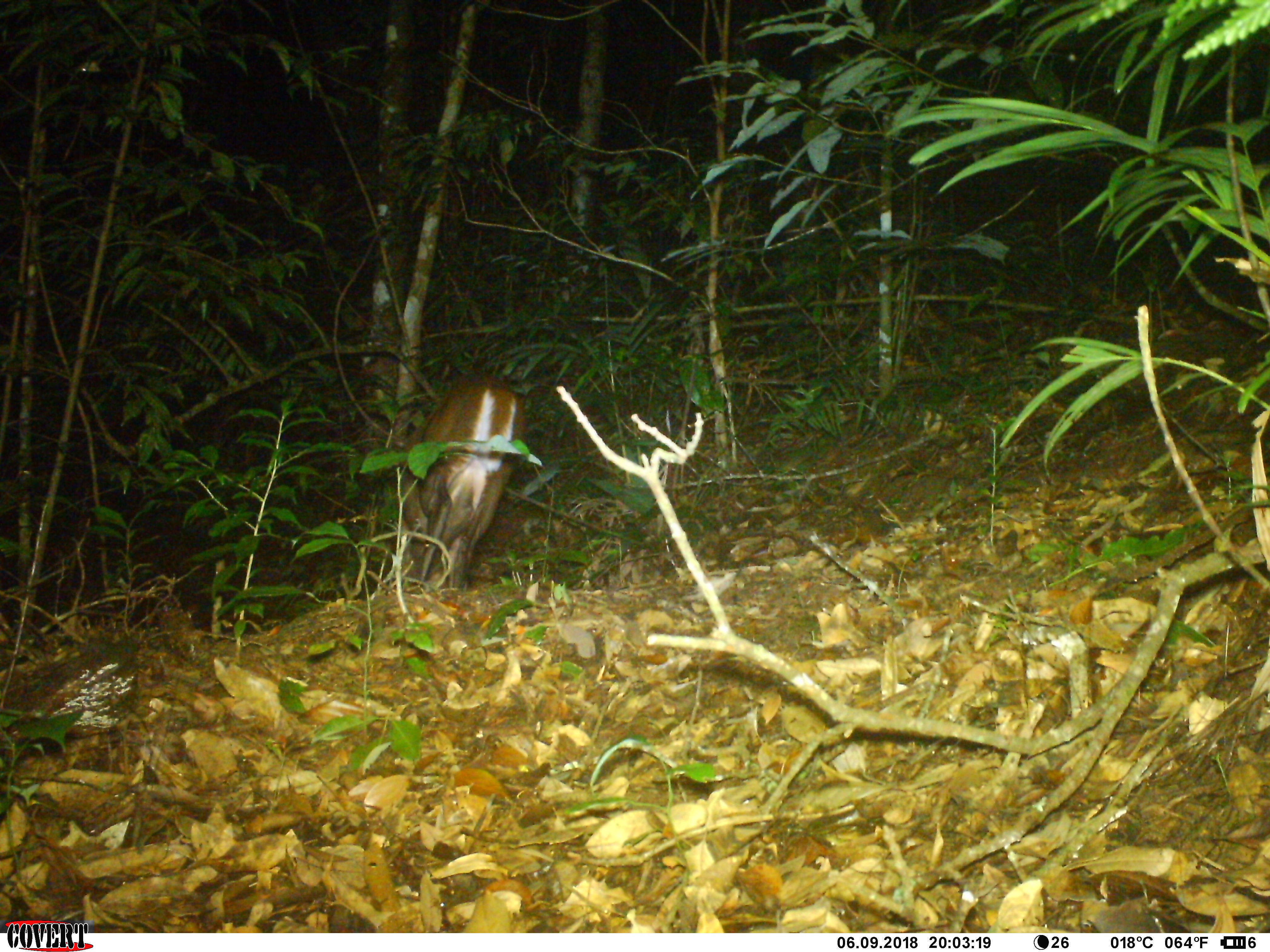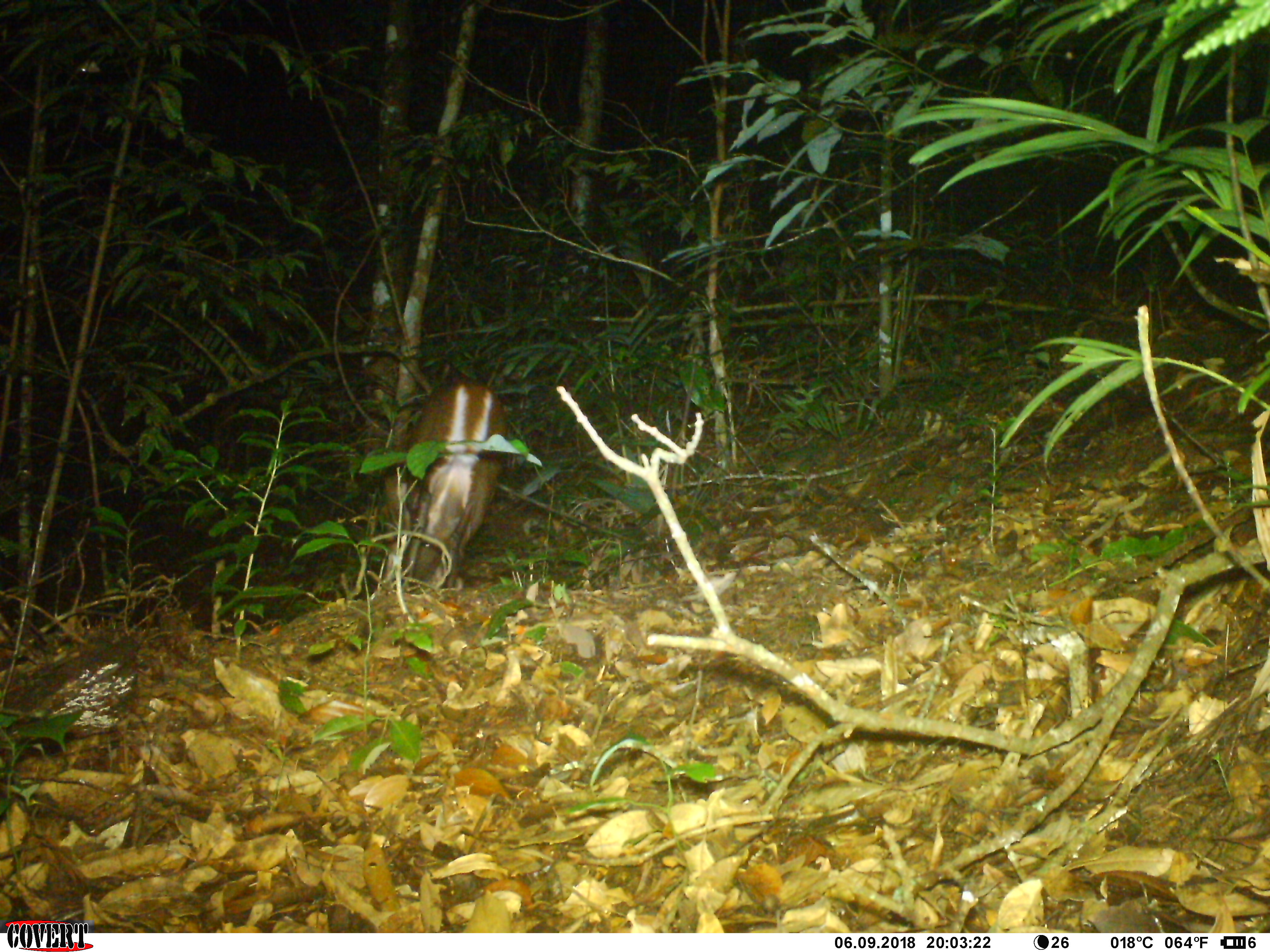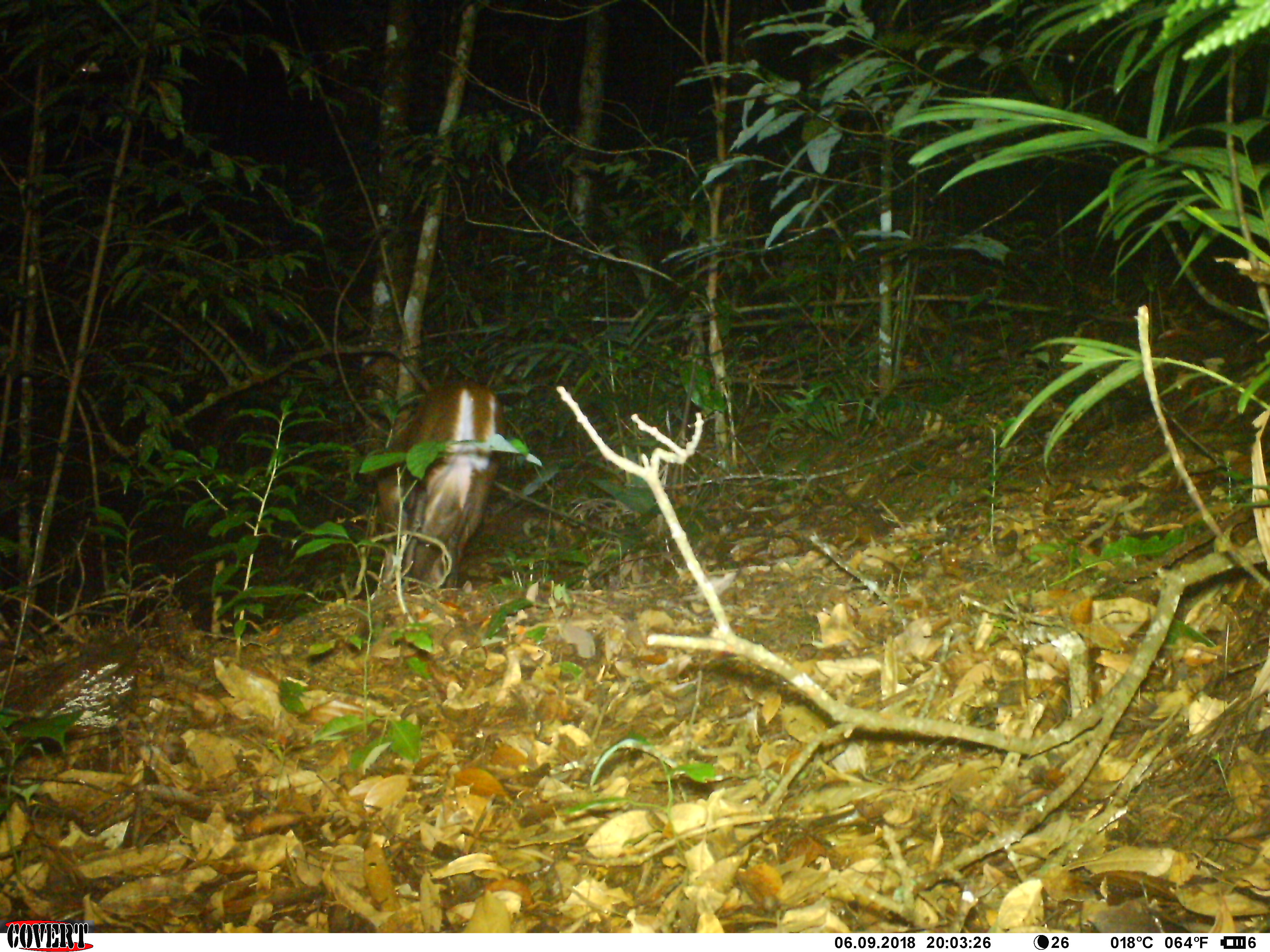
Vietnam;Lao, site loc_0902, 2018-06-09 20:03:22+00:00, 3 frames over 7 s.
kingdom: Animalia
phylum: Chordata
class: Mammalia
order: Artiodactyla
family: Cervidae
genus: Muntiacus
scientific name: Muntiacus rooseveltorum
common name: roosevelt's muntjac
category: roosevelts muntjac group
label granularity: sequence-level